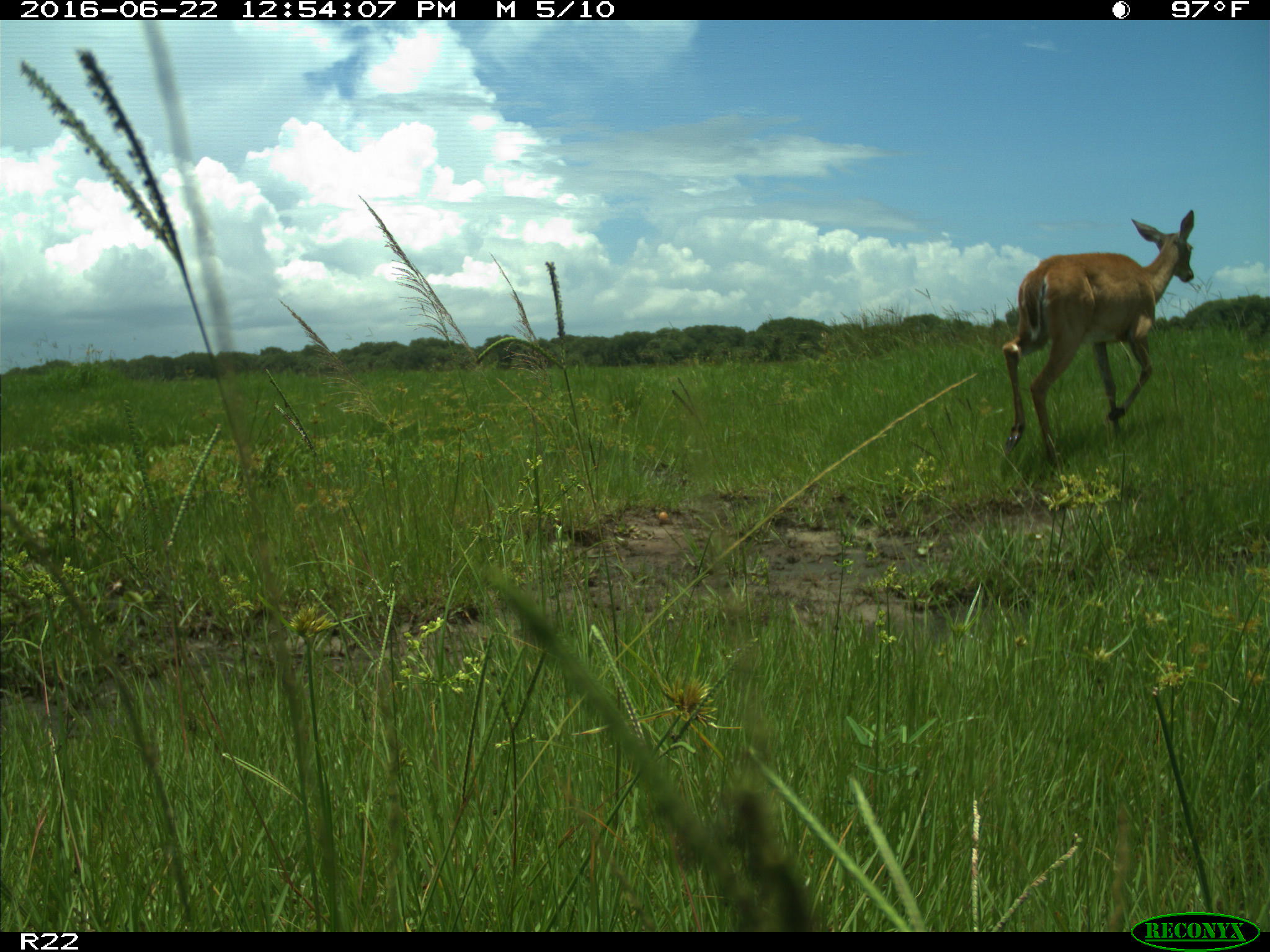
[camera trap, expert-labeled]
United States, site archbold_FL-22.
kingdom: Animalia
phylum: Chordata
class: Mammalia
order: Artiodactyla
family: Cervidae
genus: Odocoileus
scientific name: Odocoileus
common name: deer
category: unidentified deer